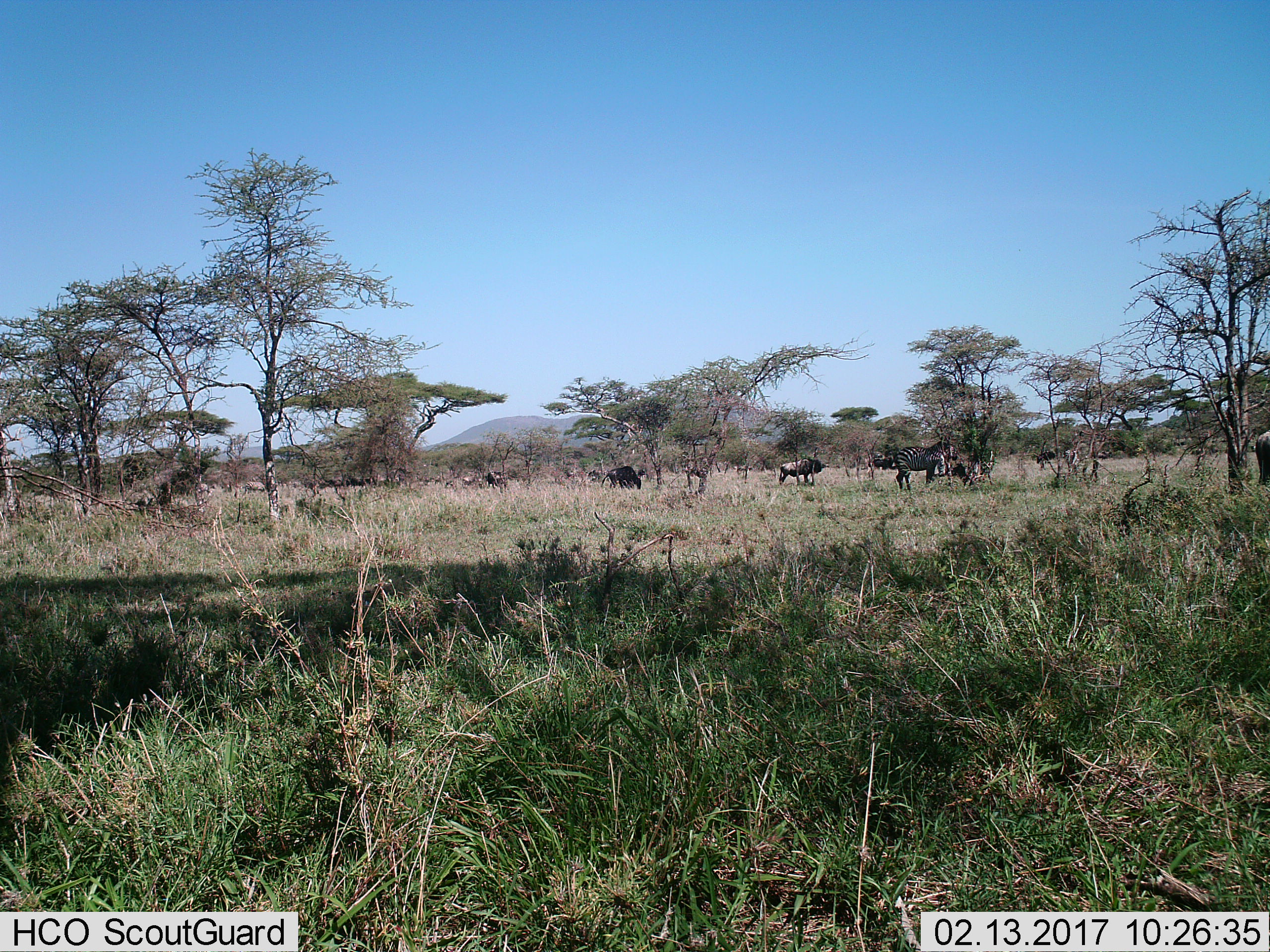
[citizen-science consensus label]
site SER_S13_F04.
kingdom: Animalia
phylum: Chordata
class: Mammalia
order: Artiodactyla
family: Bovidae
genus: Connochaetes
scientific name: Connochaetes taurinus taurinus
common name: blue wildebeest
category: wildebeestblue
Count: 6.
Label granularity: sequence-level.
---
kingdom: Animalia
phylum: Chordata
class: Mammalia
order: Perissodactyla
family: Equidae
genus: Equus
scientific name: Equus quagga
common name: plains zebra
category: zebraplains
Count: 3.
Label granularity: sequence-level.